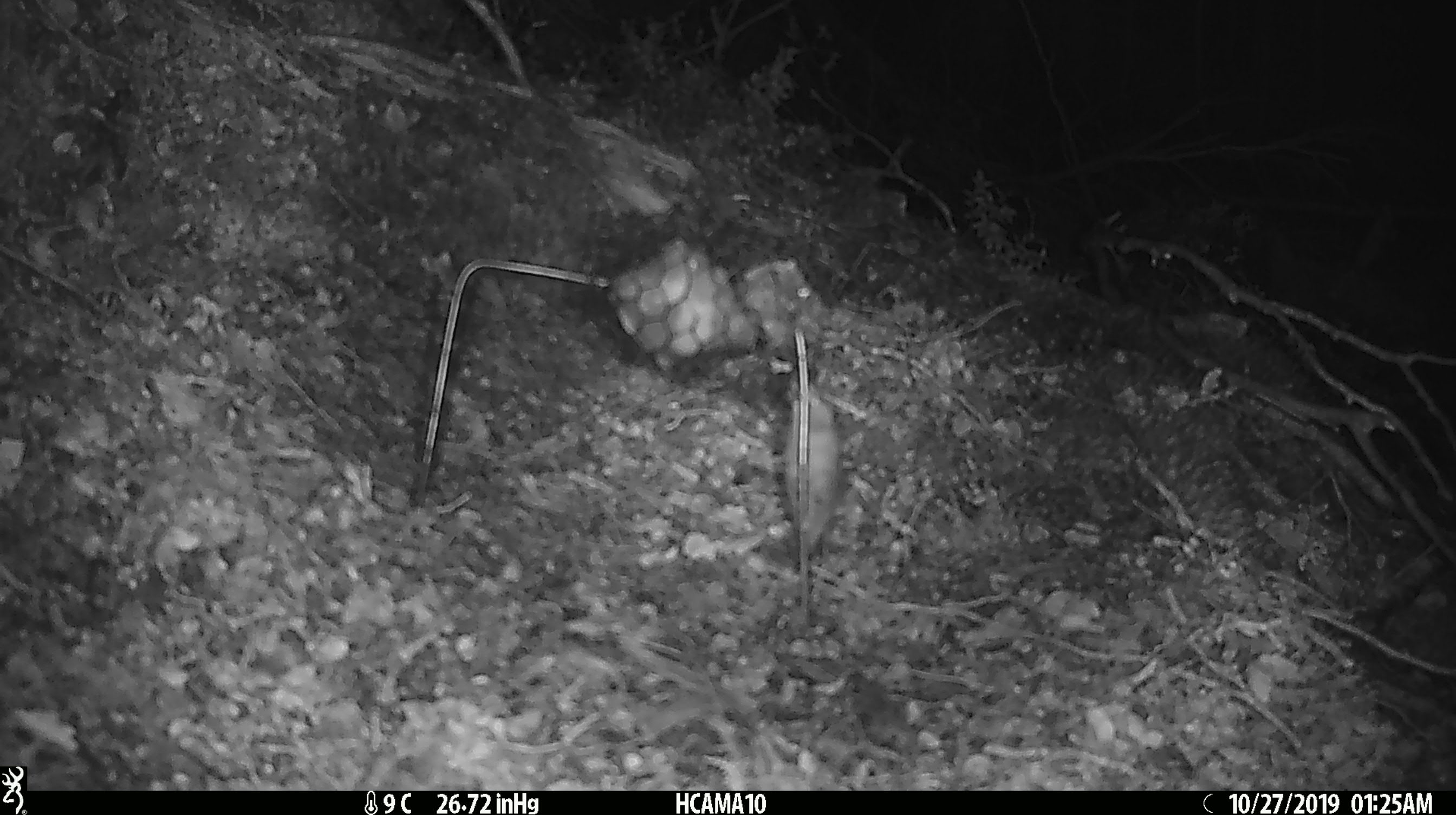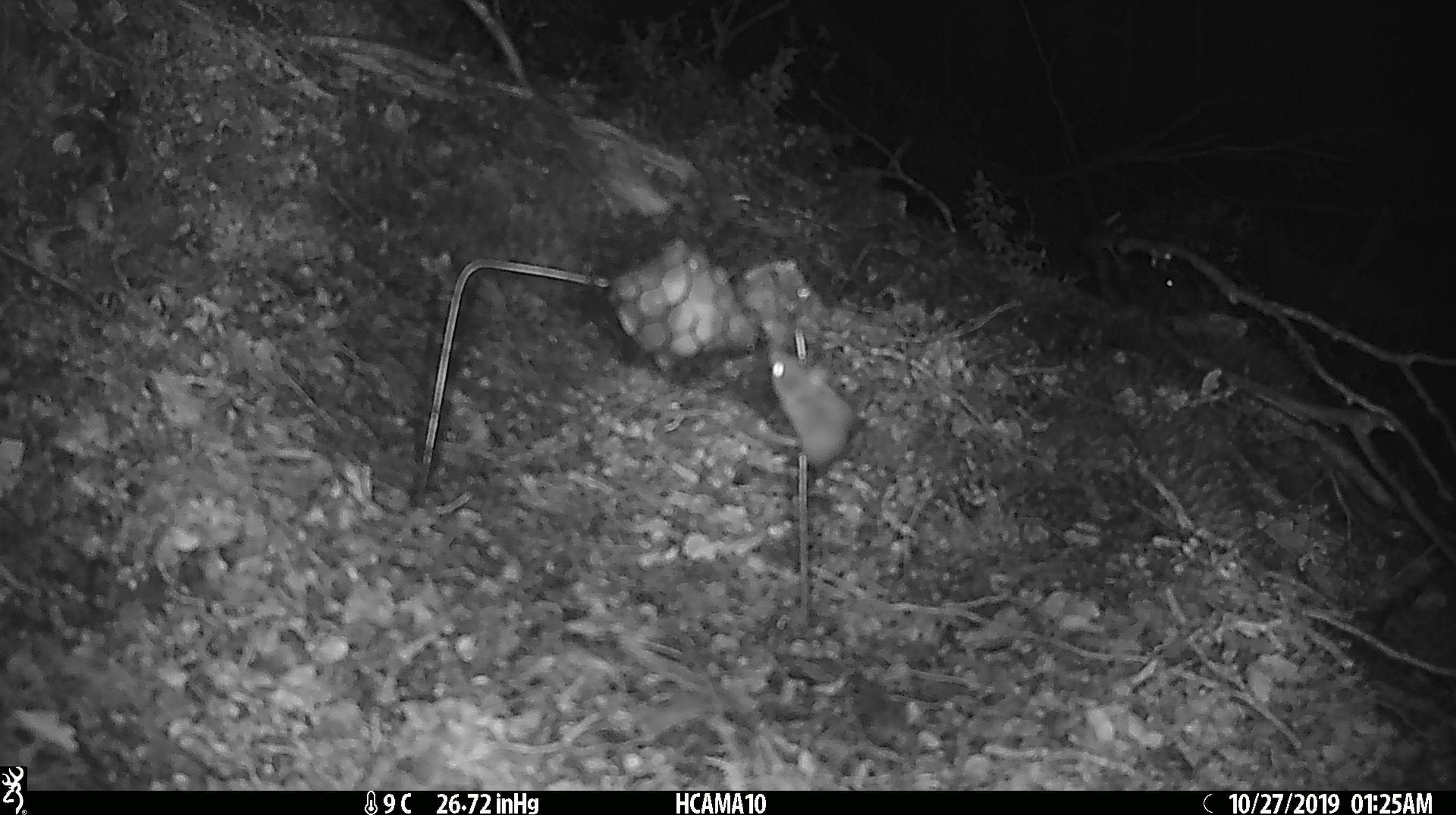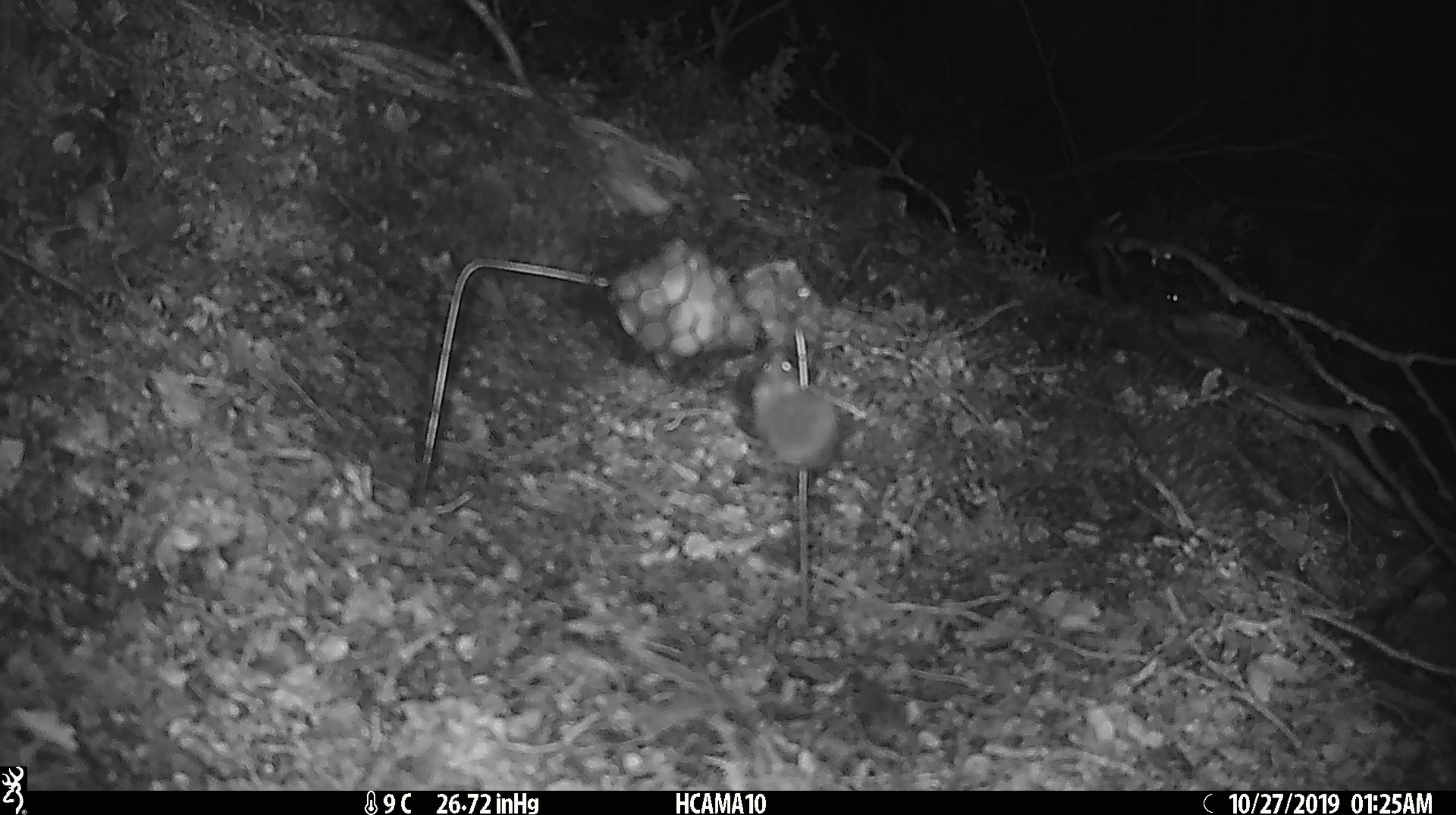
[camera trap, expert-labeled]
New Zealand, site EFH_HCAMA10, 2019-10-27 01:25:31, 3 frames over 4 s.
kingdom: Animalia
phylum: Chordata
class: Mammalia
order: Rodentia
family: Muridae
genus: Mus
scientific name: Mus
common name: mouse